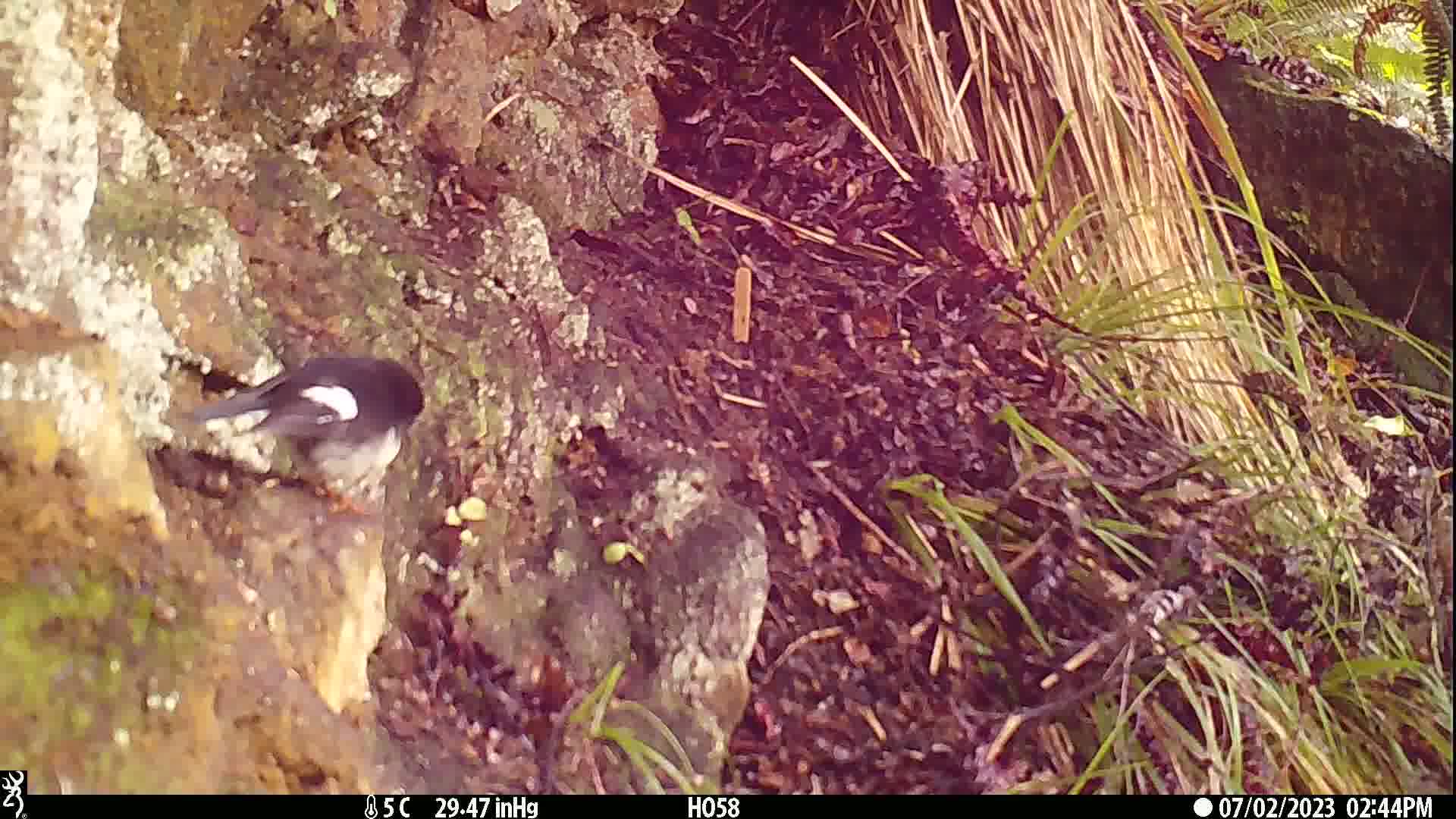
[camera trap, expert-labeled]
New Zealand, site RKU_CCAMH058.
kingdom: Animalia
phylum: Chordata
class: Aves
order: Passeriformes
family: Petroicidae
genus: Petroica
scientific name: Petroica macrocephala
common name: tomtit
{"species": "tomtit (Petroica macrocephala)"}